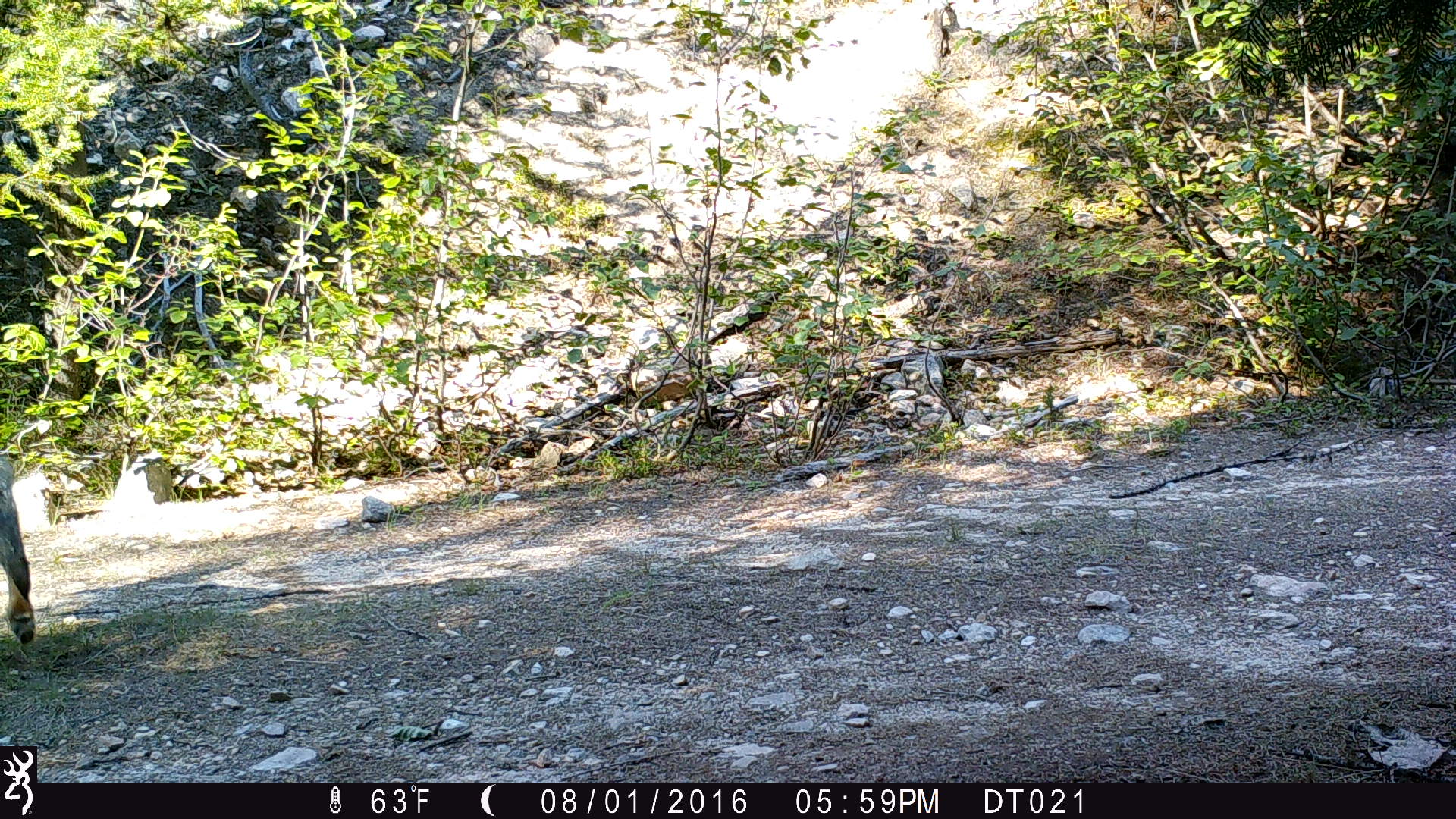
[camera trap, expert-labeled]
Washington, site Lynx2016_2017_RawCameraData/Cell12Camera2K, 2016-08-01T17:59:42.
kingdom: Animalia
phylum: Chordata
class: Mammalia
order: Carnivora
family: Canidae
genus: Canis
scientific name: Canis latrans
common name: coyote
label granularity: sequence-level